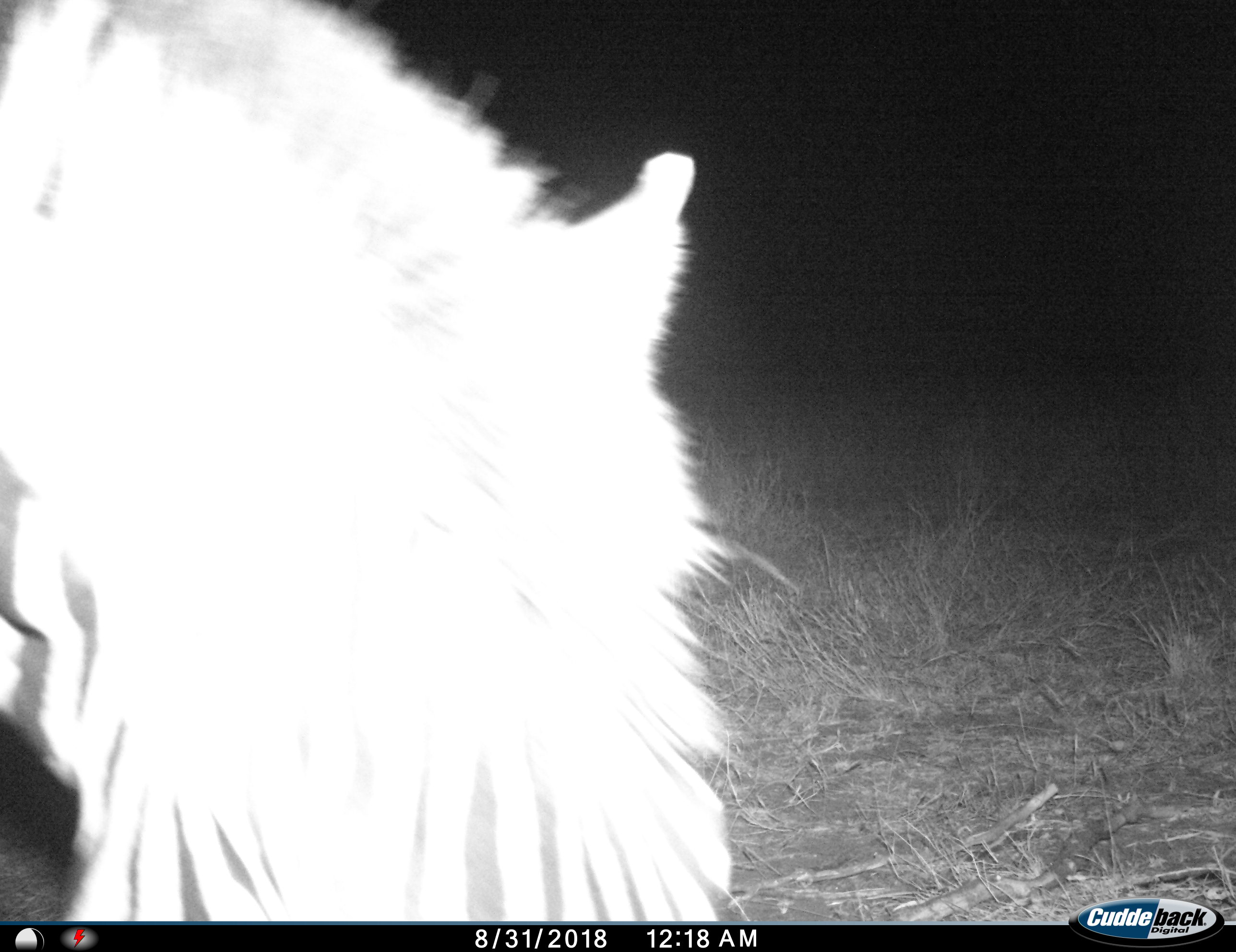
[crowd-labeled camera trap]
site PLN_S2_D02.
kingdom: Animalia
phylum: Chordata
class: Mammalia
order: Perissodactyla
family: Equidae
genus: Equus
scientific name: Equus quagga burchellii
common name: burchell's zebra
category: zebraburchells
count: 1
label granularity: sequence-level